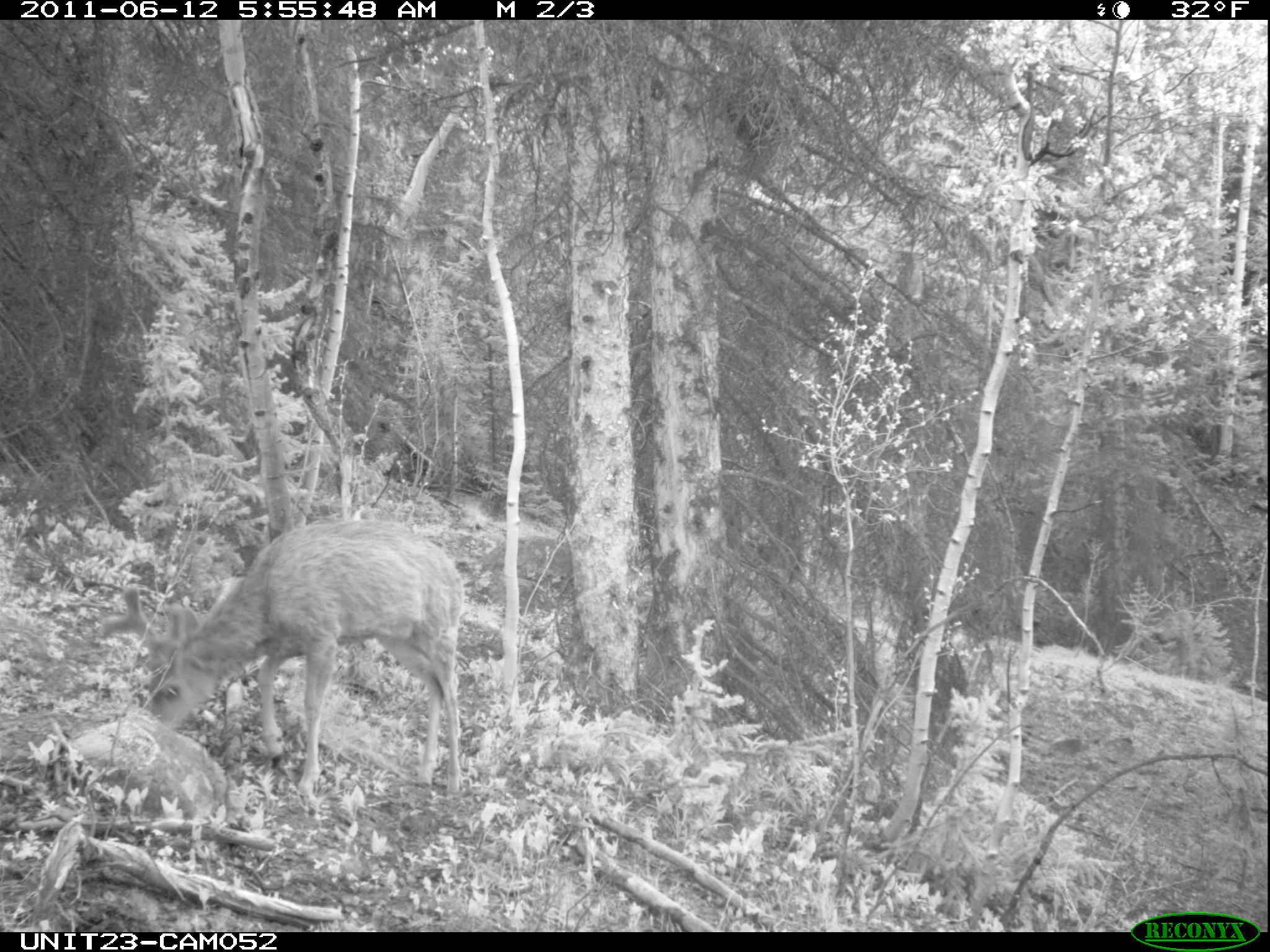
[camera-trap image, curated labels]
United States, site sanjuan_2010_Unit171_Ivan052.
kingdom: Animalia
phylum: Chordata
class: Mammalia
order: Artiodactyla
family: Cervidae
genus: Odocoileus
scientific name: Odocoileus hemionus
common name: mule deer